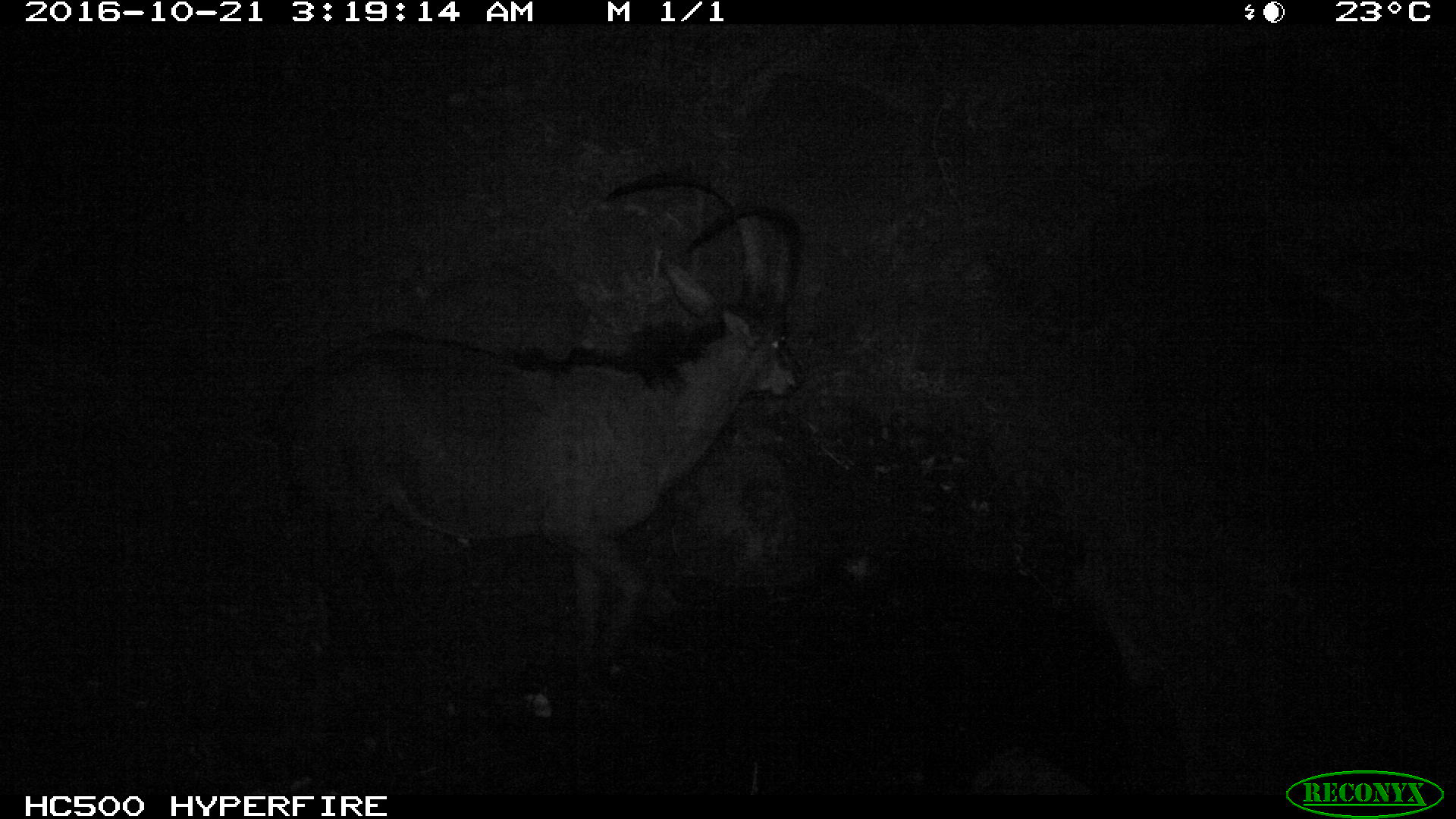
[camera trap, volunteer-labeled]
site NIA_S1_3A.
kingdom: Animalia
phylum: Chordata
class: Mammalia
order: Artiodactyla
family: Bovidae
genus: Hippotragus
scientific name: Hippotragus niger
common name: sable antelope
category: sable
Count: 1.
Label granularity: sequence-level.